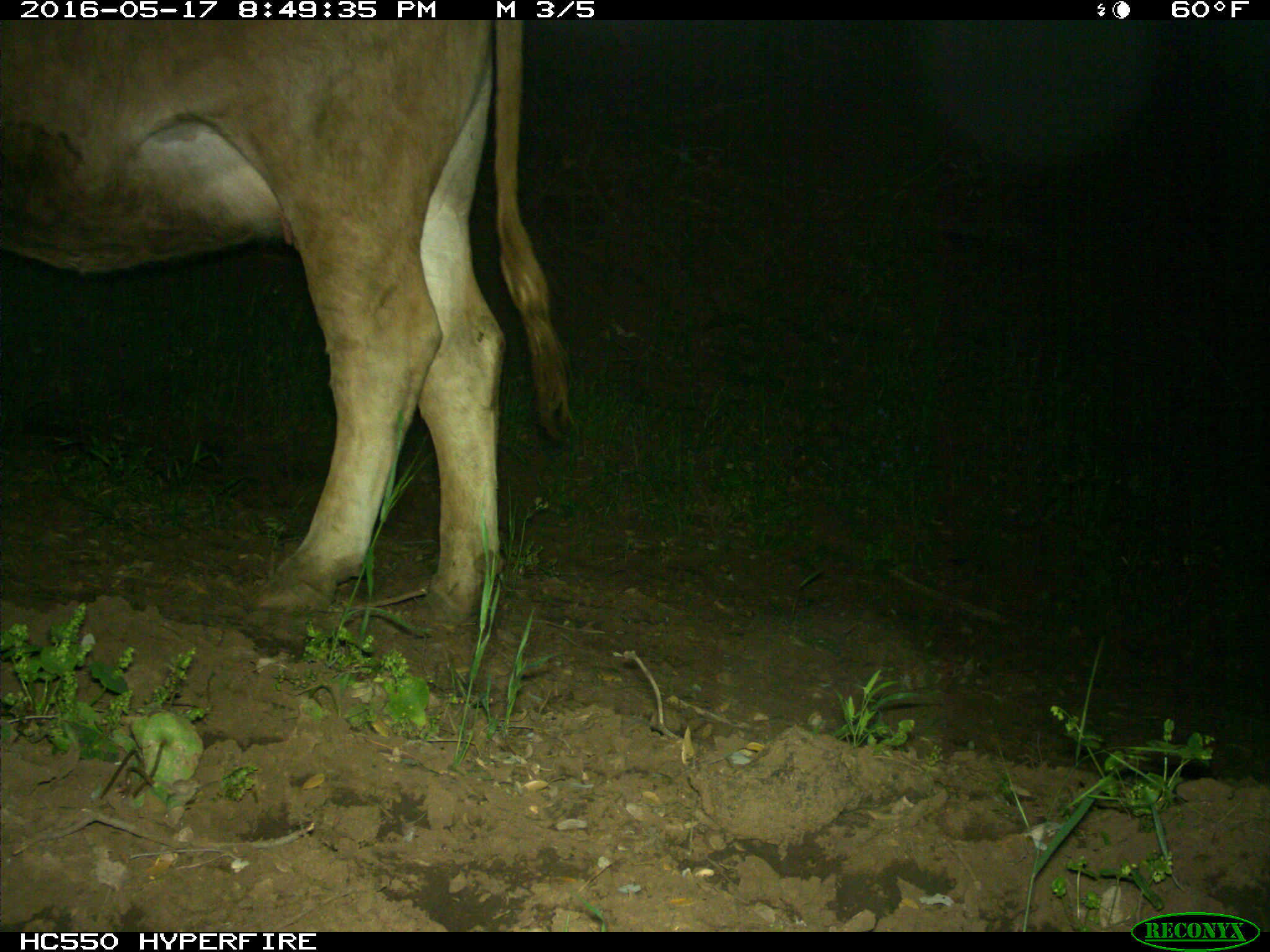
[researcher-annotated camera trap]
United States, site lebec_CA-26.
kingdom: Animalia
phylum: Chordata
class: Mammalia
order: Artiodactyla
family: Bovidae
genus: Bos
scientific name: Bos taurus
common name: domestic cow